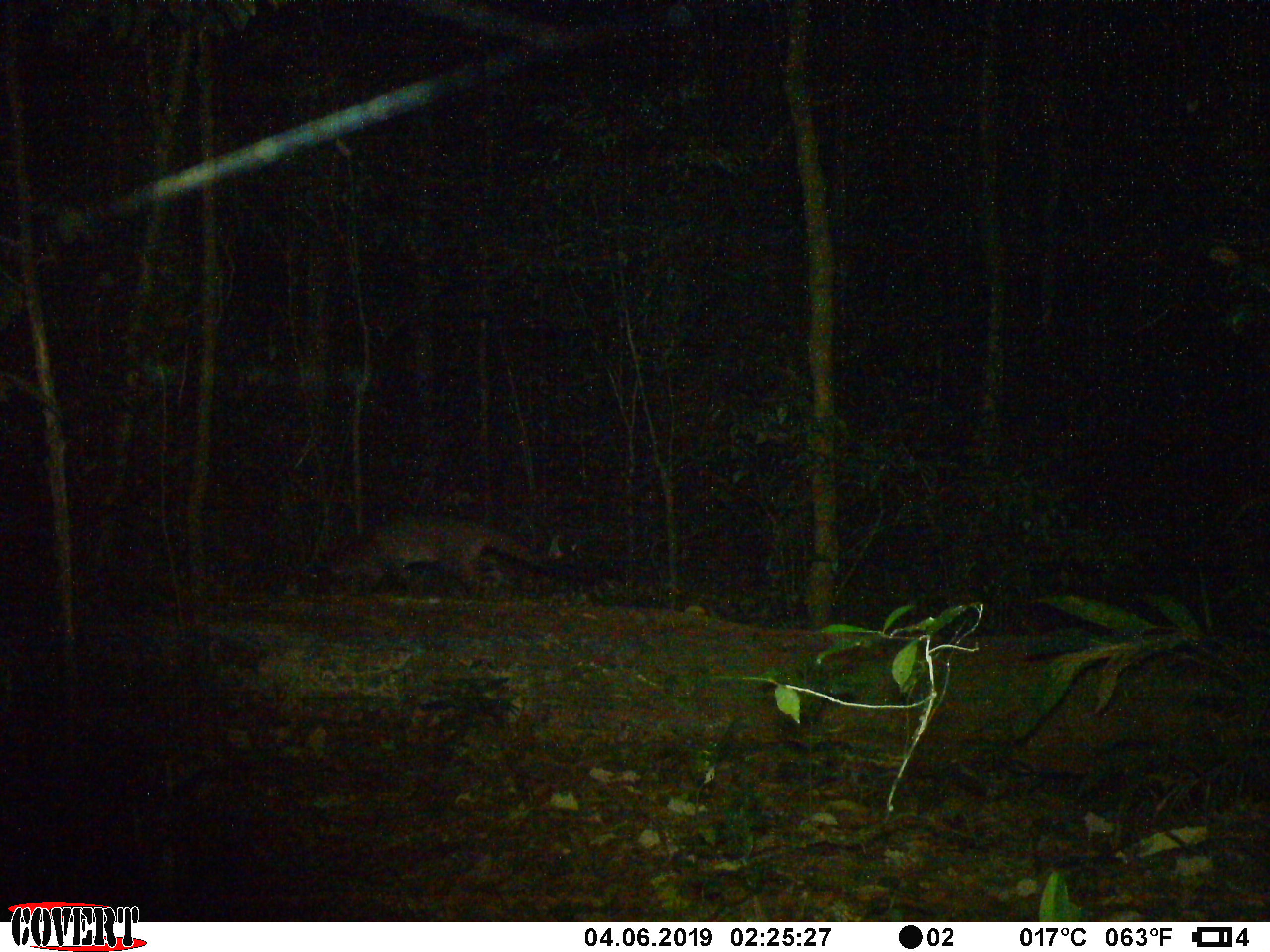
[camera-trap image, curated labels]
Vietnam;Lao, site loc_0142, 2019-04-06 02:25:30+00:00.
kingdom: Animalia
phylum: Chordata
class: Mammalia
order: Carnivora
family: Viverridae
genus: Paguma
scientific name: Paguma larvata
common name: masked palm civet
Masked palm civet (Paguma larvata). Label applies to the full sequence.